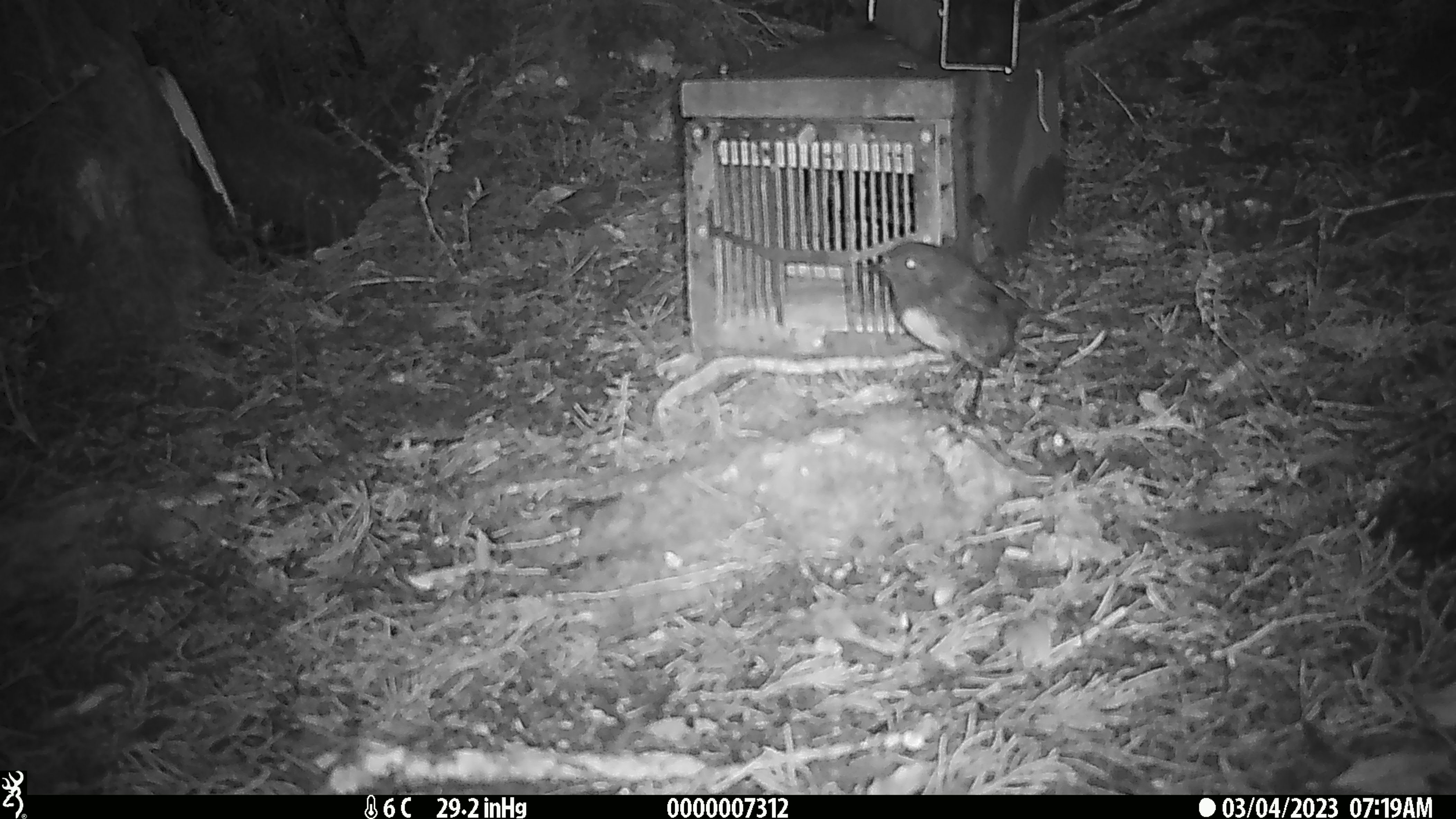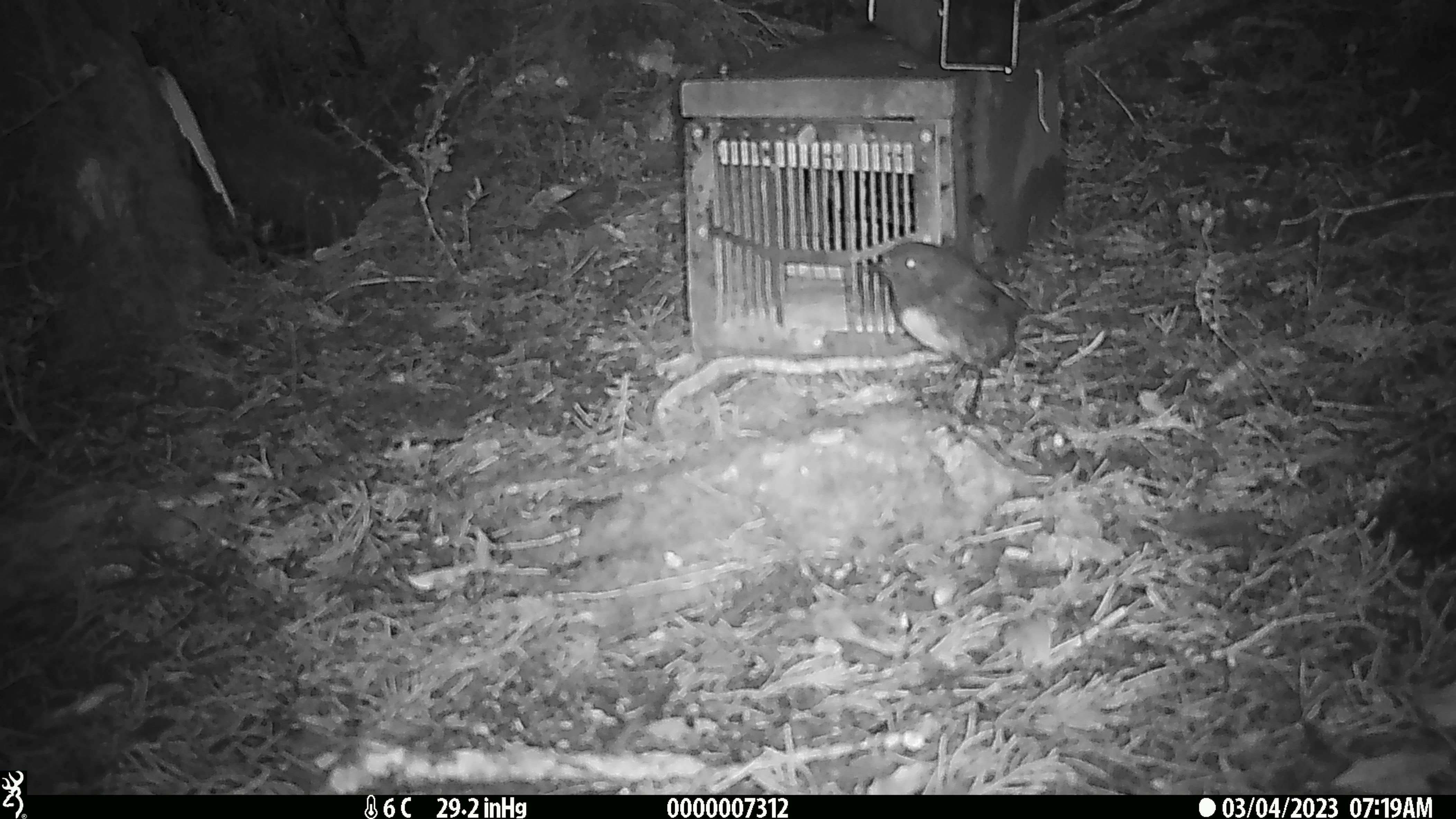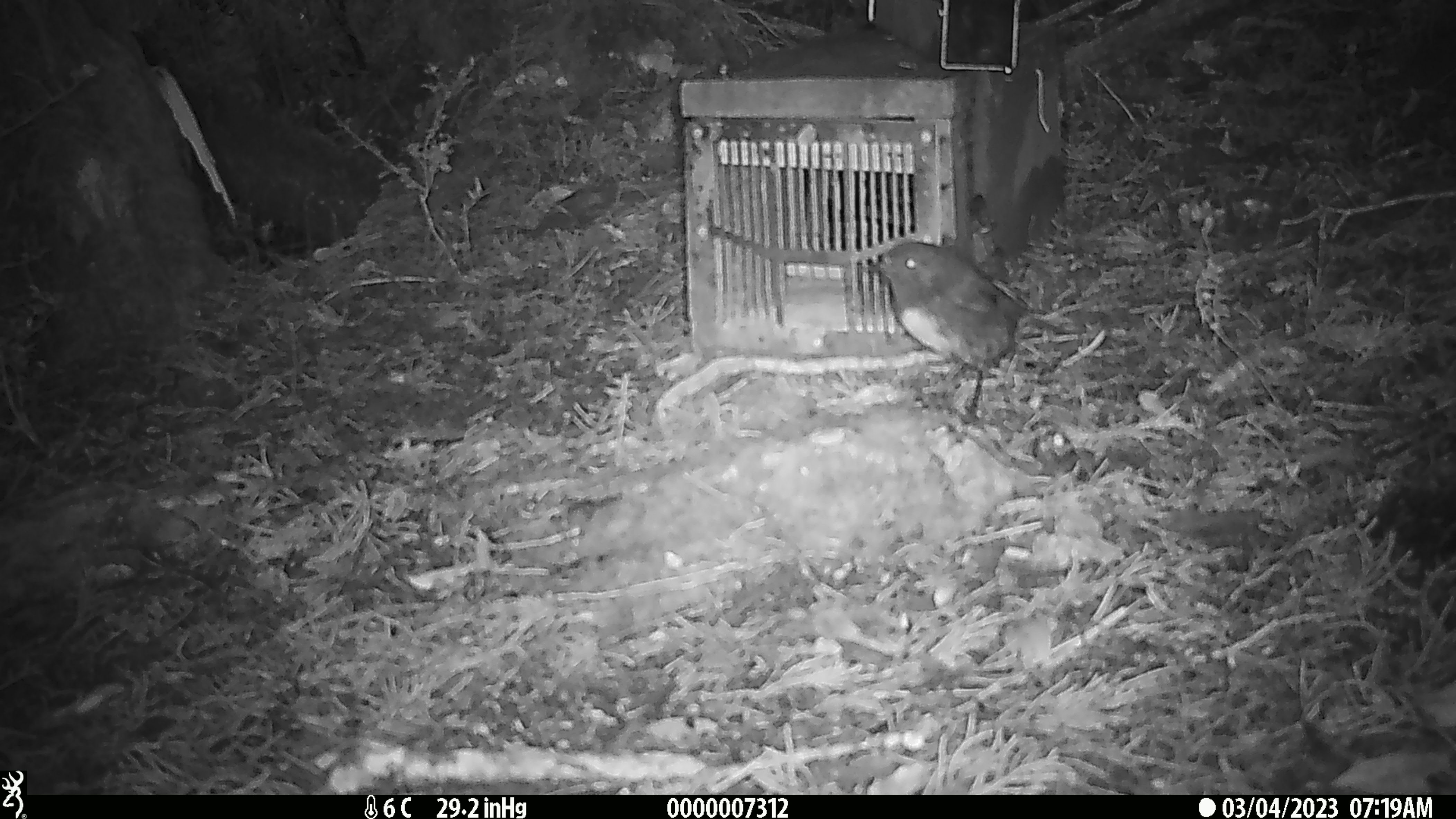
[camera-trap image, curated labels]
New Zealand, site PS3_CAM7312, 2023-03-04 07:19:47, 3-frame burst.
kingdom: Animalia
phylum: Chordata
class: Aves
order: Passeriformes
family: Petroicidae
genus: Petroica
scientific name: Petroica australis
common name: new zealand robin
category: robin